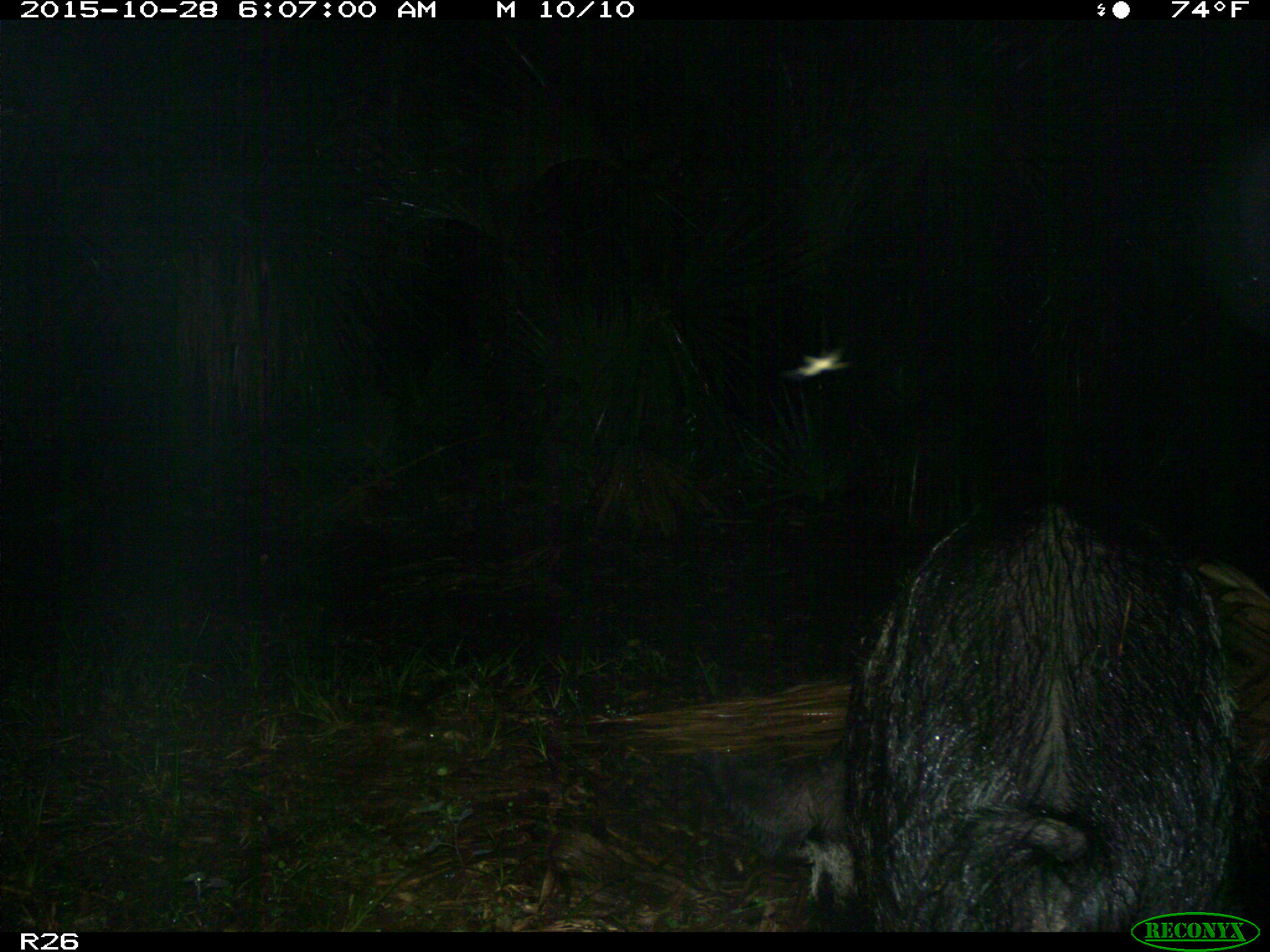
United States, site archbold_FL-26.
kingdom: Animalia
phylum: Chordata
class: Mammalia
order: Artiodactyla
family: Suidae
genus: Sus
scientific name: Sus scrofa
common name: wild boar